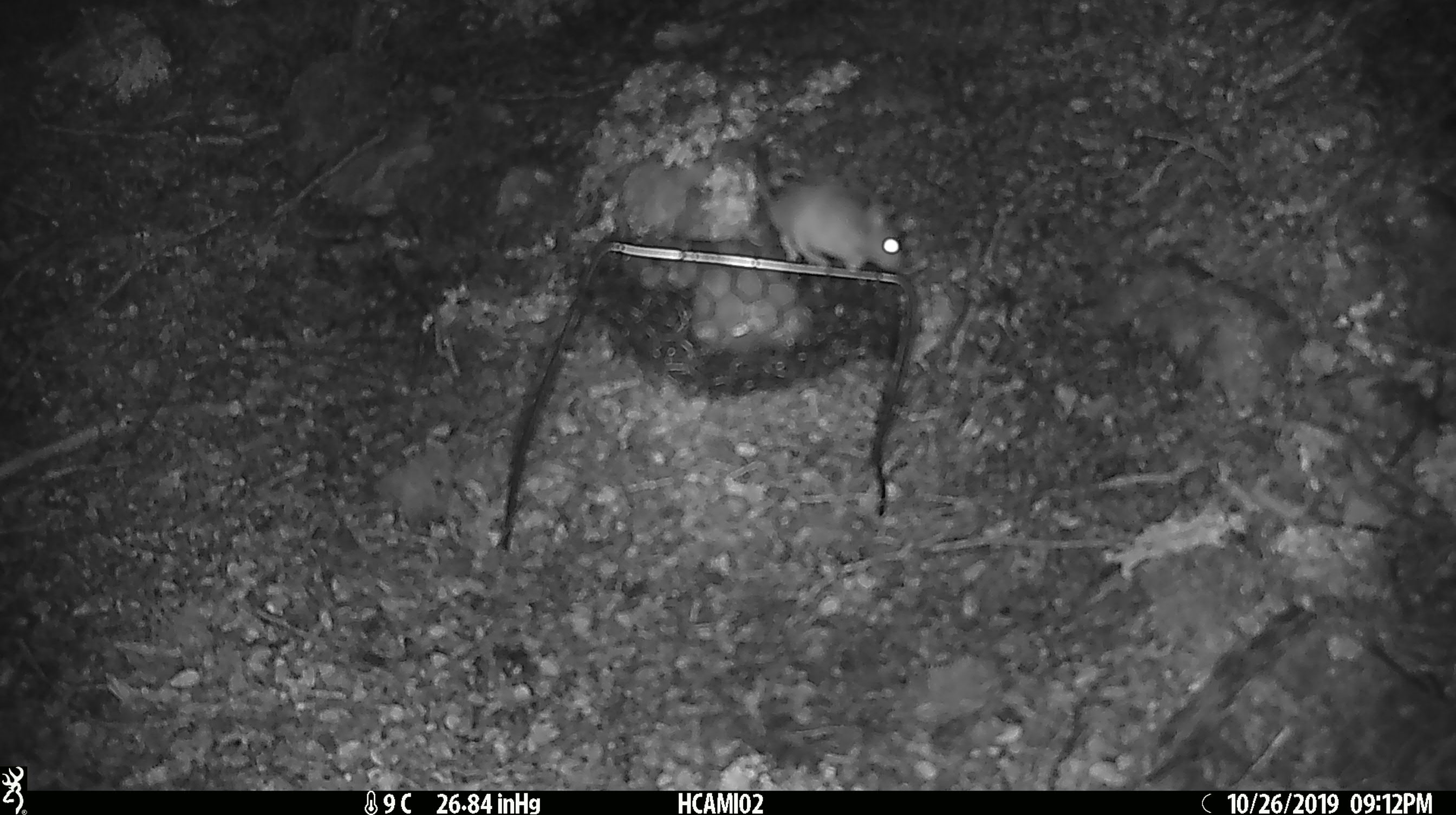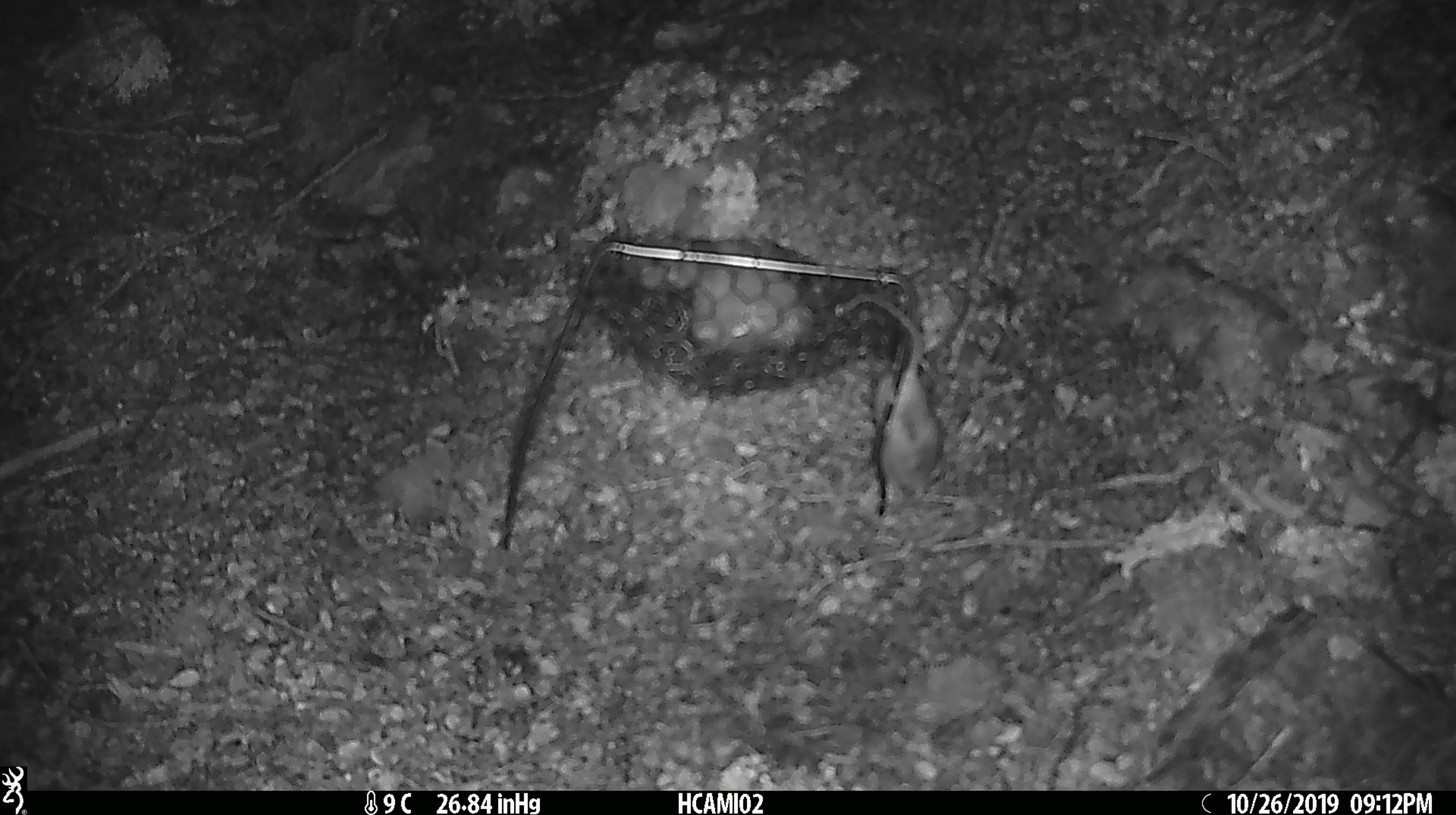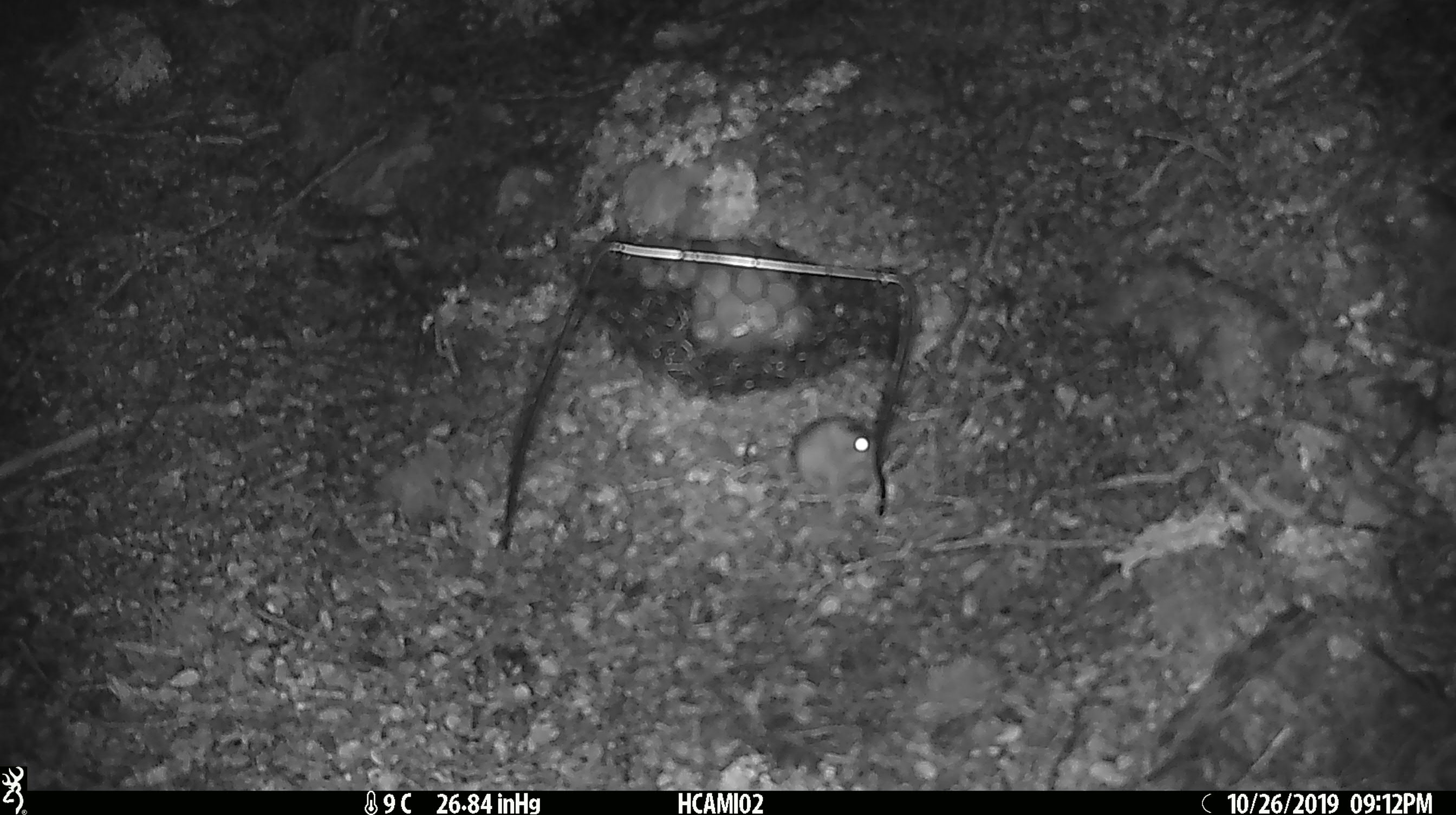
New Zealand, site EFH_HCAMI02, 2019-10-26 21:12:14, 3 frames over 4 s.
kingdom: Animalia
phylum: Chordata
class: Mammalia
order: Rodentia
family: Muridae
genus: Mus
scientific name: Mus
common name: mouse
Mouse (Mus).